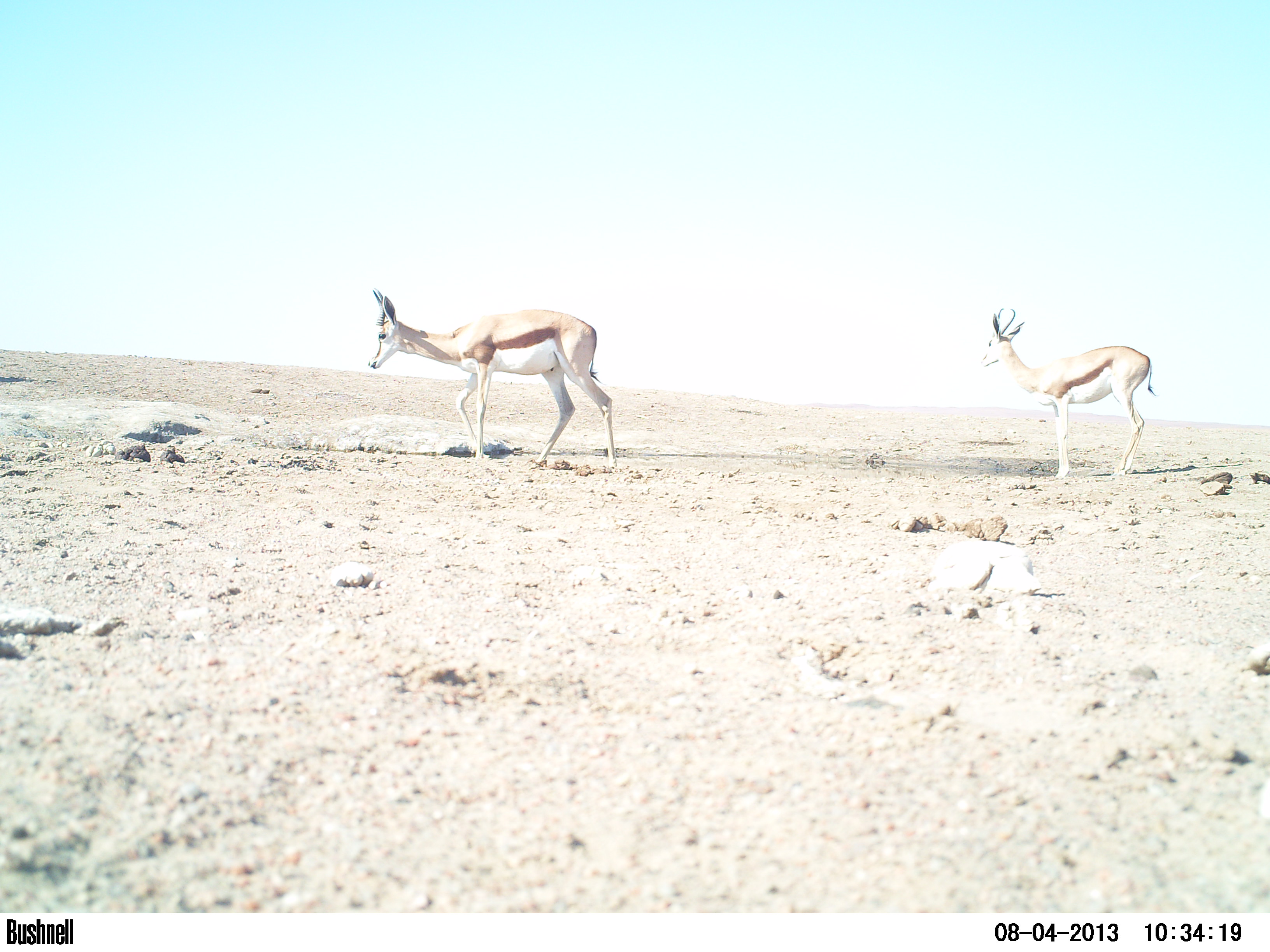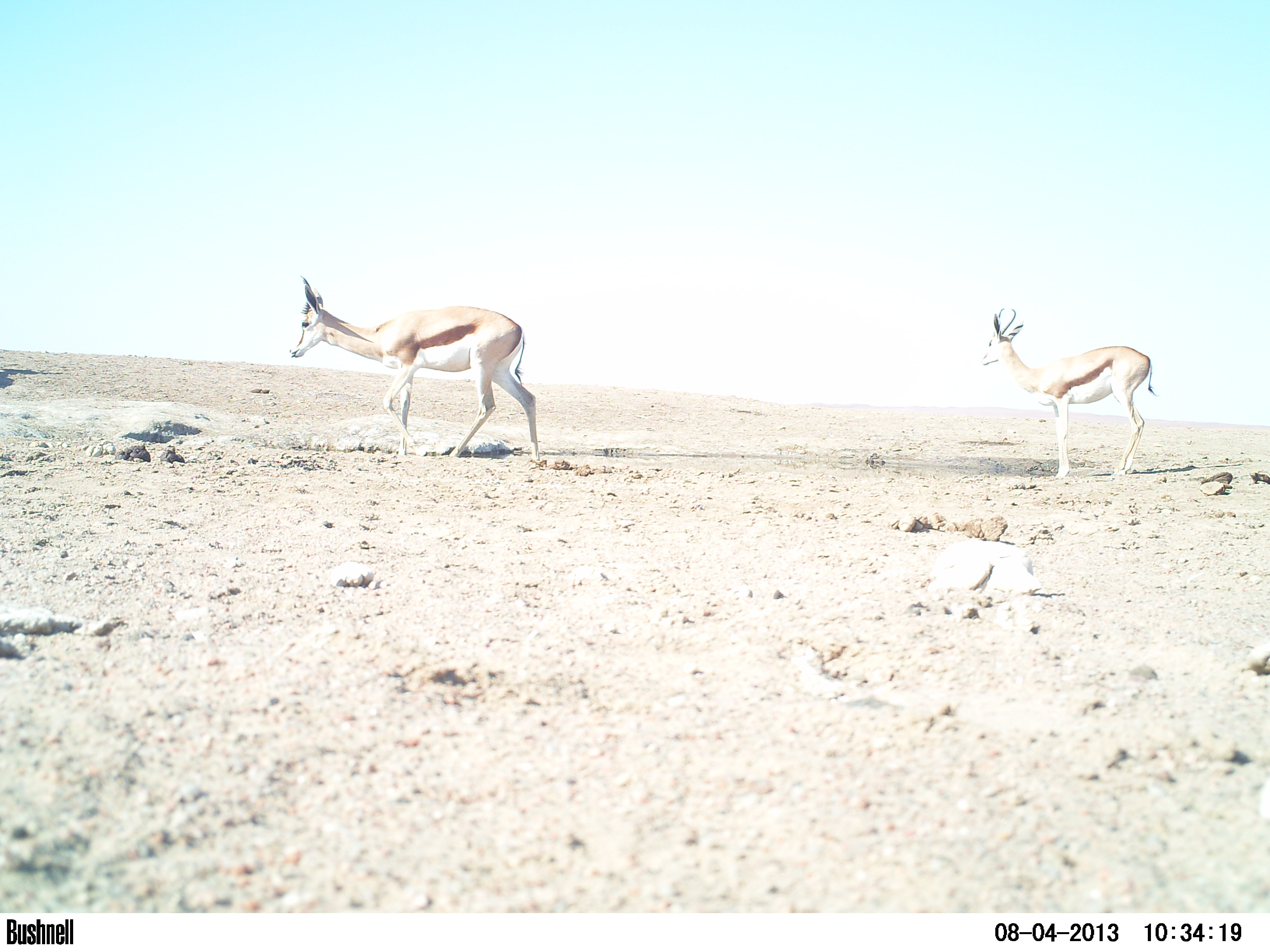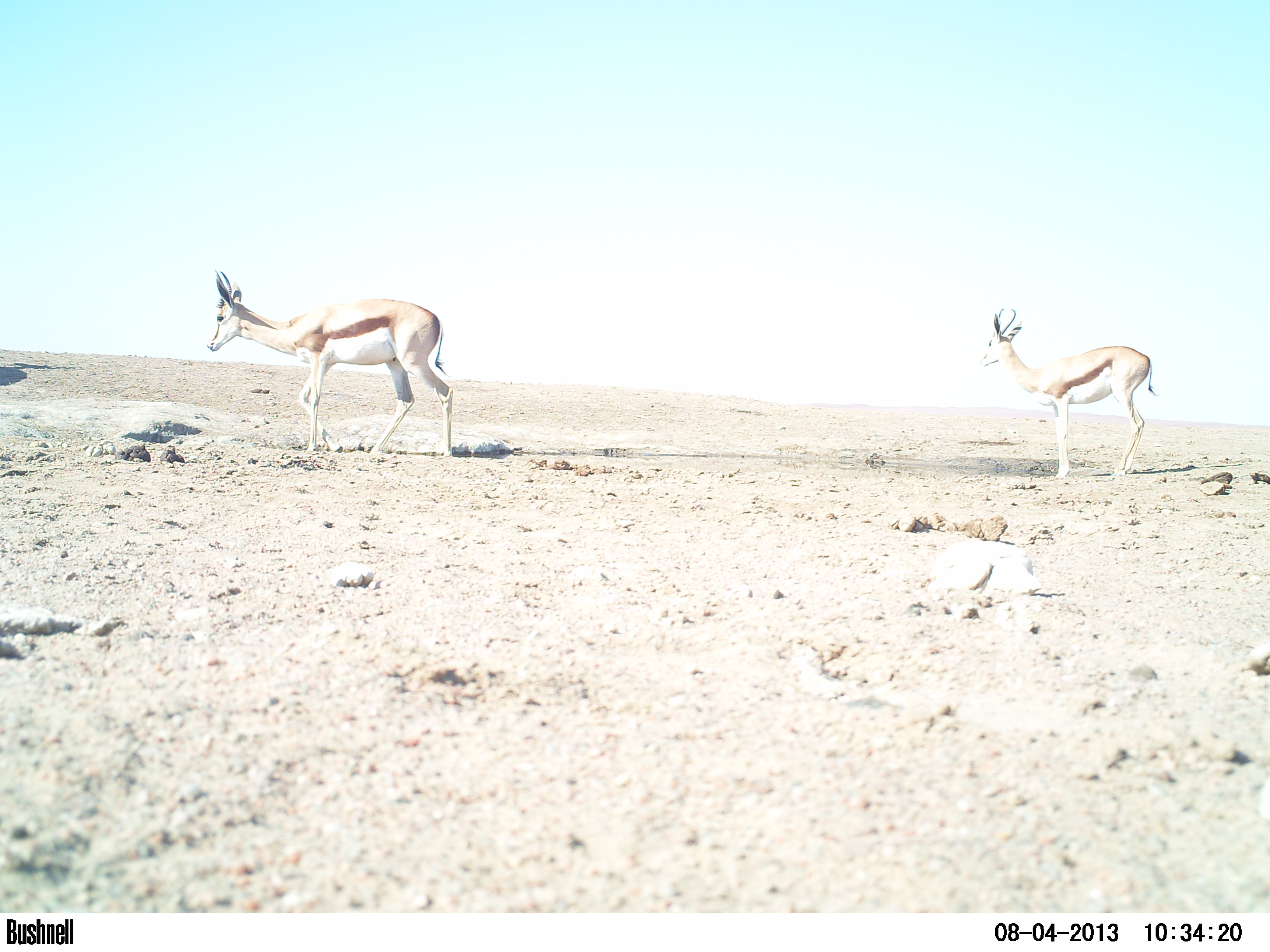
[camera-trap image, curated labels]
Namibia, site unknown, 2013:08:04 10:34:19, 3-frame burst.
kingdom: Animalia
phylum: Chordata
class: Mammalia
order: Artiodactyla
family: Bovidae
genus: Antidorcas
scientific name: Antidorcas marsupialis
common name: springbok